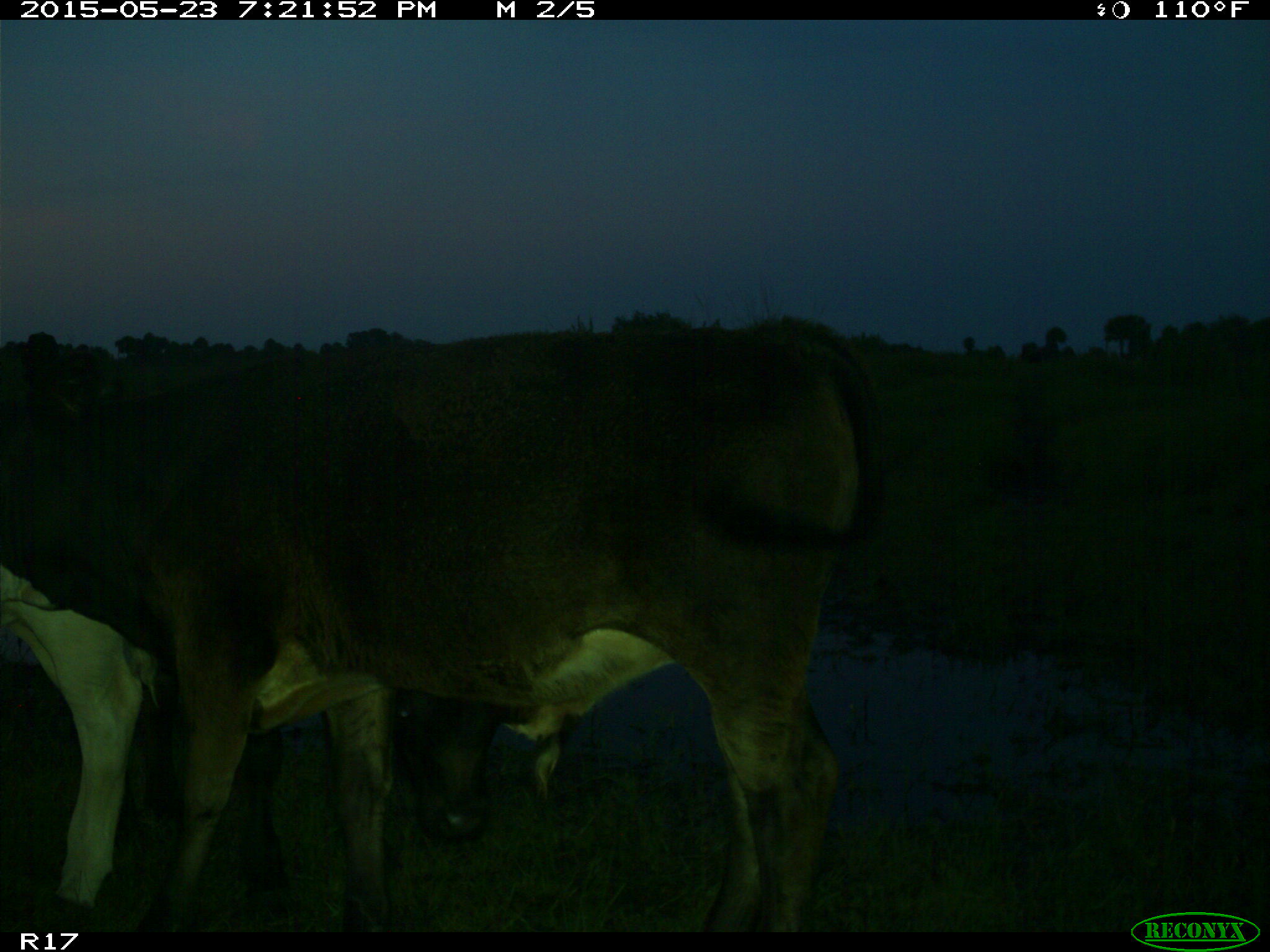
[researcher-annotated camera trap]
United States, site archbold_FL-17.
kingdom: Animalia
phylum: Chordata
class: Mammalia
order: Artiodactyla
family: Bovidae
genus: Bos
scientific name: Bos taurus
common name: domestic cow